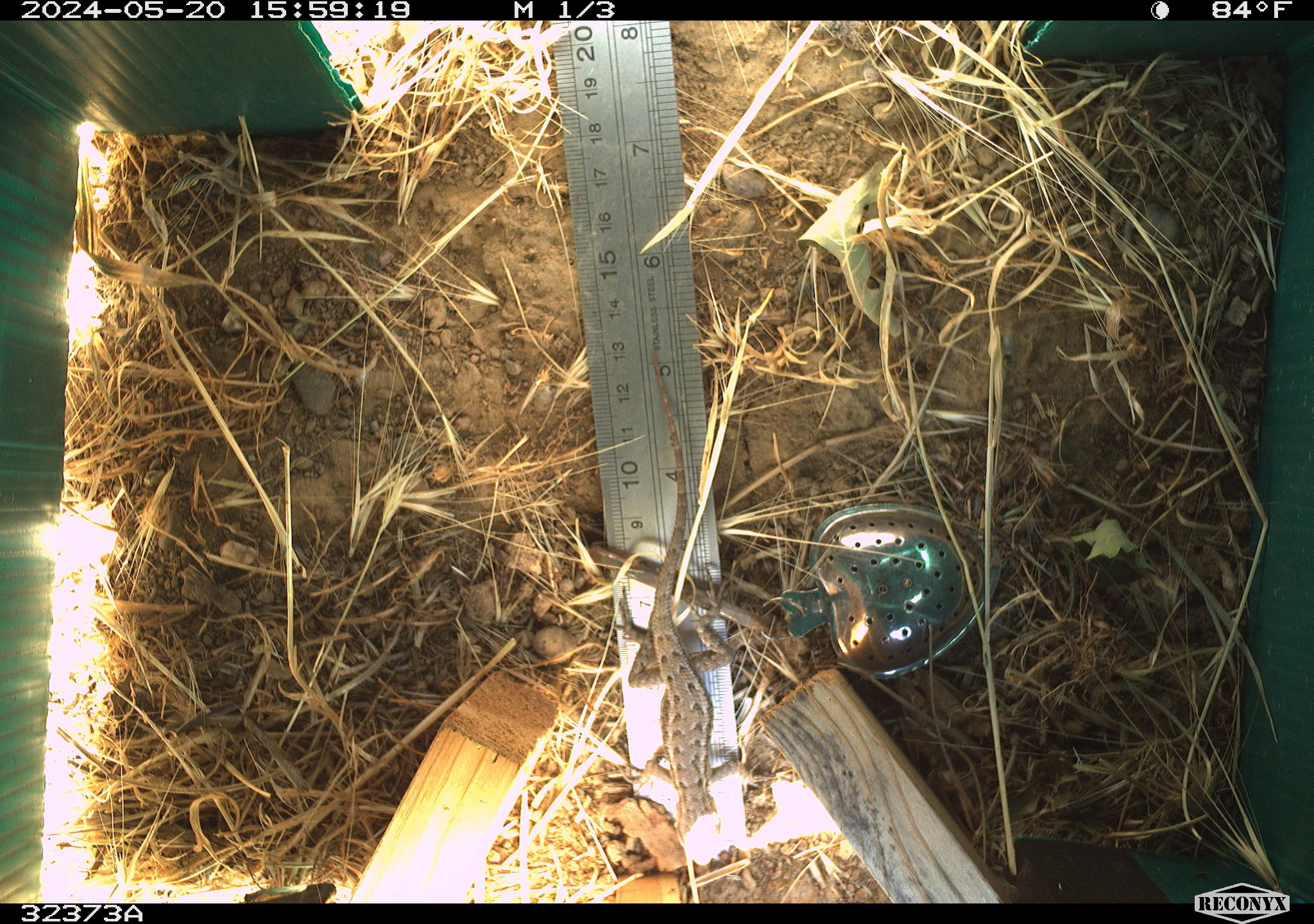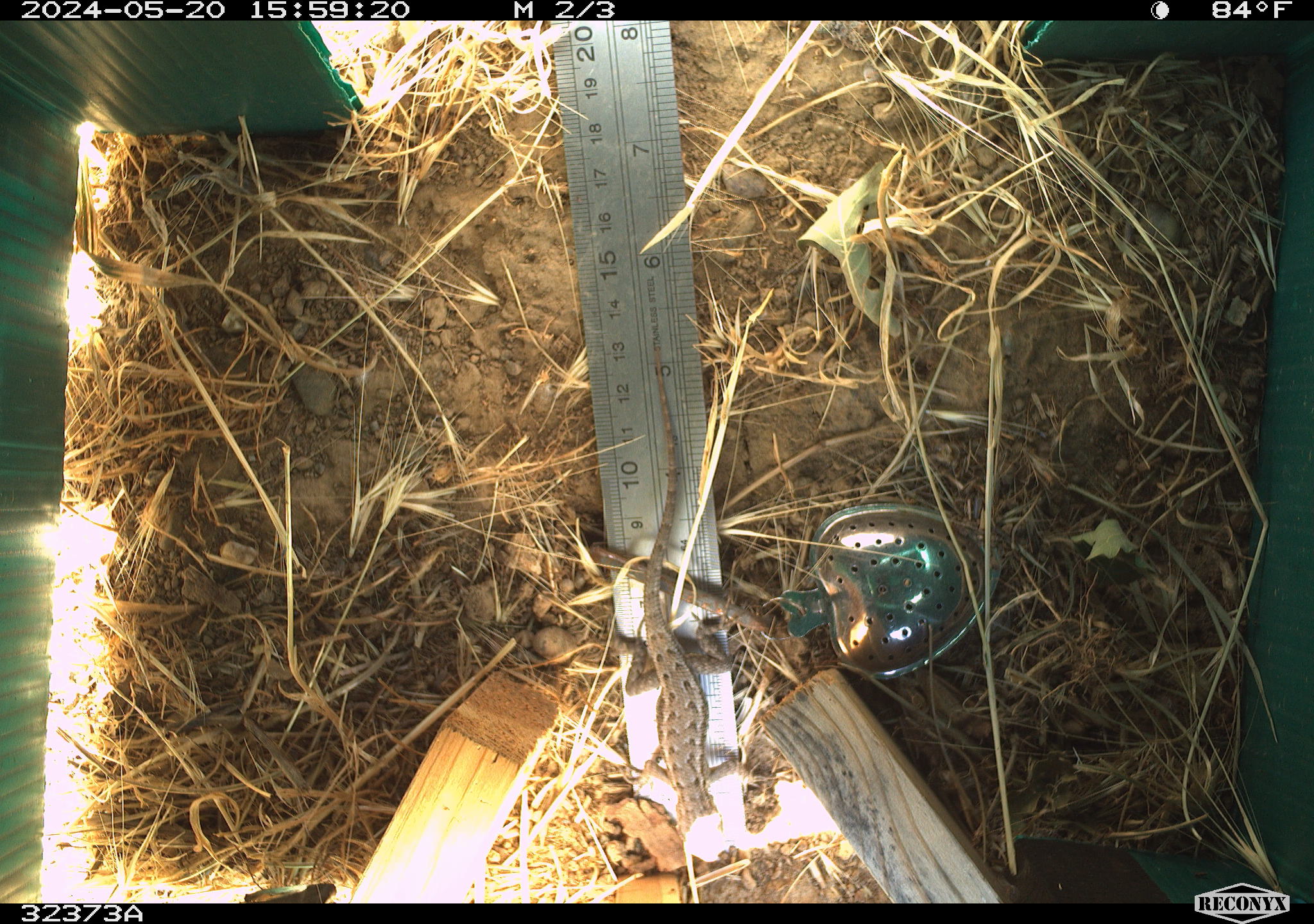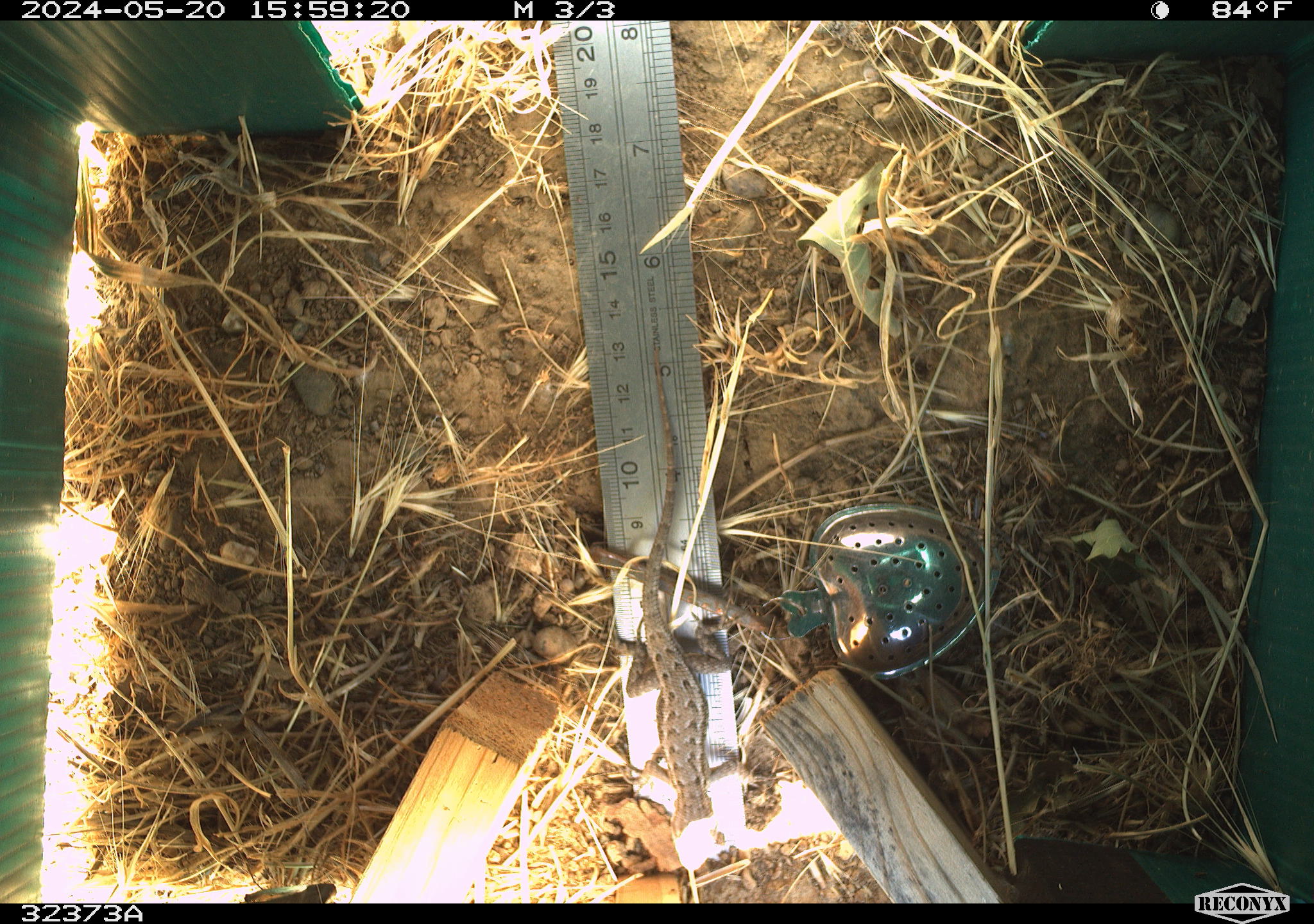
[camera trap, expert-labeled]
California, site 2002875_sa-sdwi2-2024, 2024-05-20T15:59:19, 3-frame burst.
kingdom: Animalia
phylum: Chordata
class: Reptilia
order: Squamata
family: Phrynosomatidae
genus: Sceloporus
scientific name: Sceloporus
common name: spiny lizards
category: sceloporus species